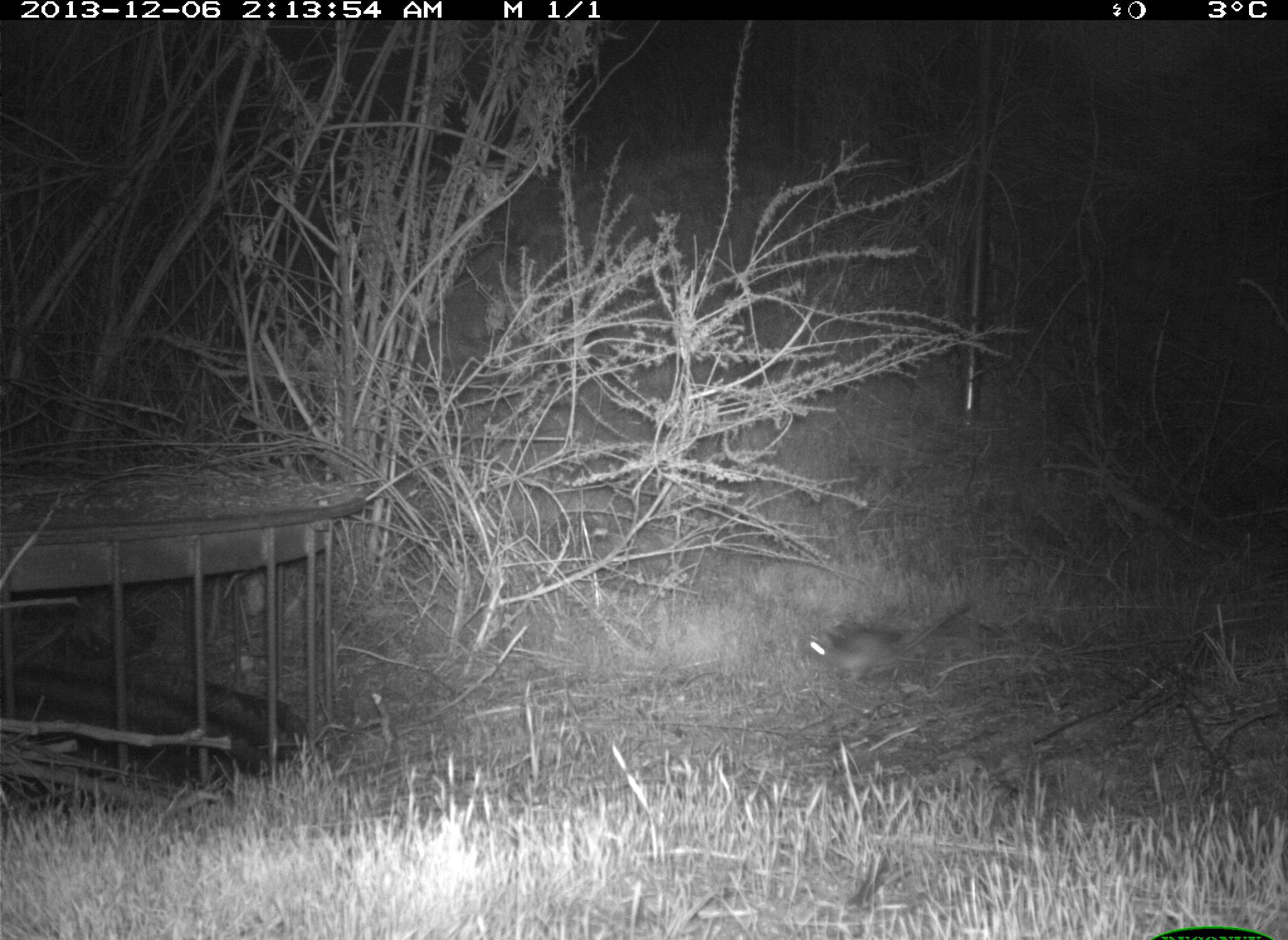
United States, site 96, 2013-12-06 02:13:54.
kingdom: Animalia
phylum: Chordata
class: Mammalia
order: Rodentia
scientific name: Rodentia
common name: rodent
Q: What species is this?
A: Rodent (Rodentia).